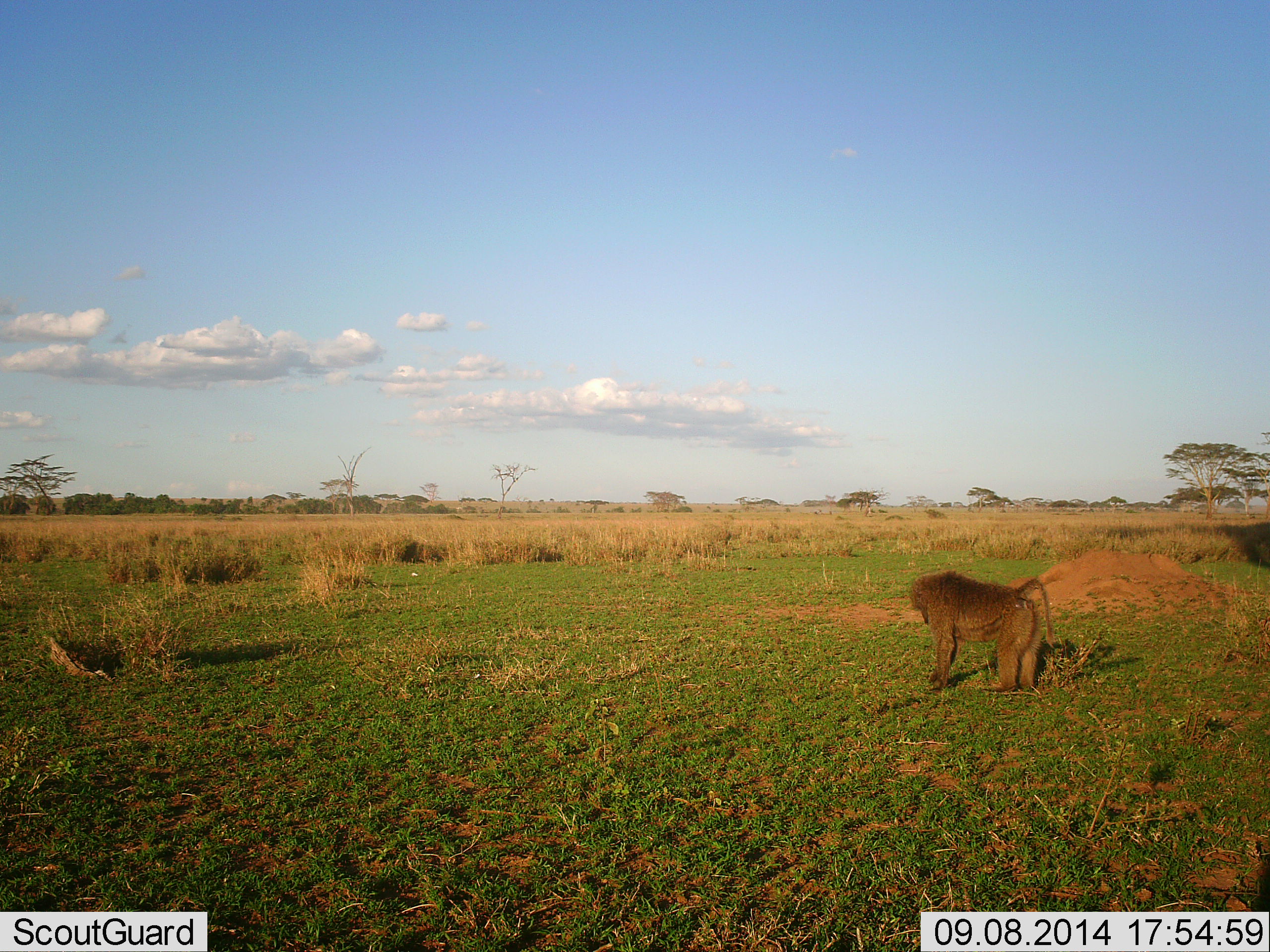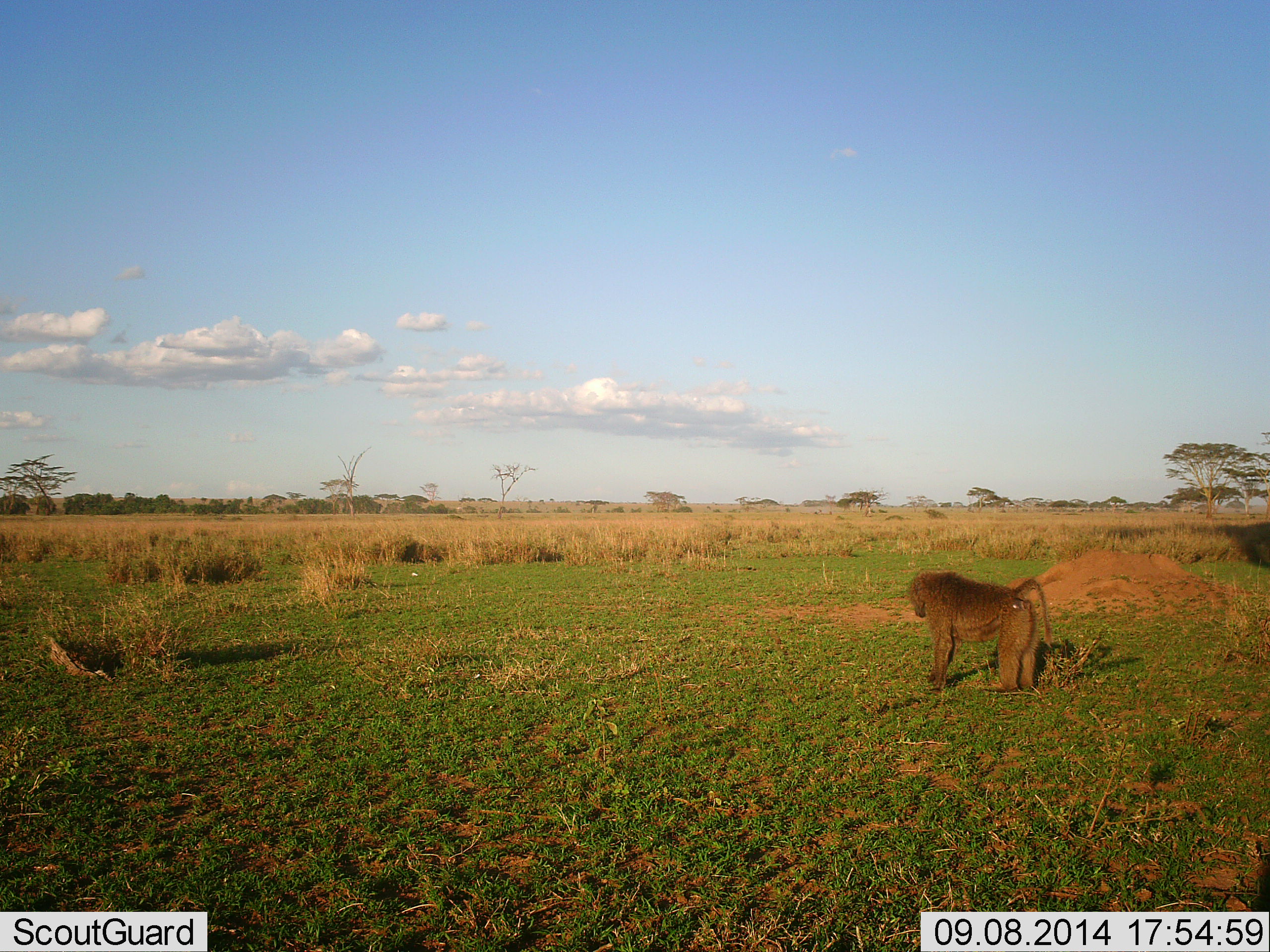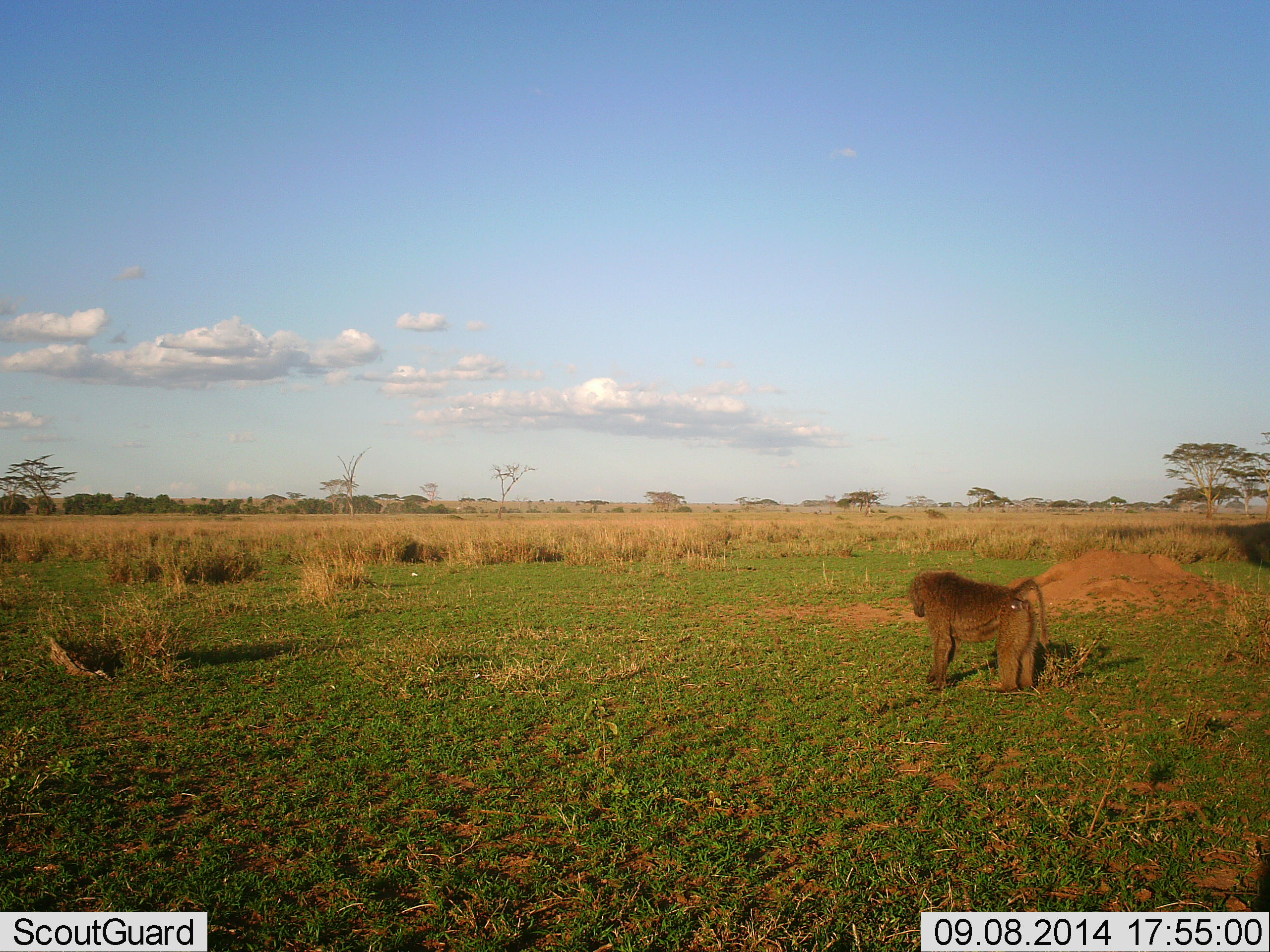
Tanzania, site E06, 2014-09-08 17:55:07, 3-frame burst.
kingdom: Animalia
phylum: Chordata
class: Mammalia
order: Primates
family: Cercopithecidae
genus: Papio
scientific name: Papio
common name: baboon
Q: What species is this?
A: Baboon (Papio).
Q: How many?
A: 1.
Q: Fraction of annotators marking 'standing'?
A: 90%.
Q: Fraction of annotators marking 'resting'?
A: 0%.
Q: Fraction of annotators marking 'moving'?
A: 0%.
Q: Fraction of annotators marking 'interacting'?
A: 0%.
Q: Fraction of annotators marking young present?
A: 0%.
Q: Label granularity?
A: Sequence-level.